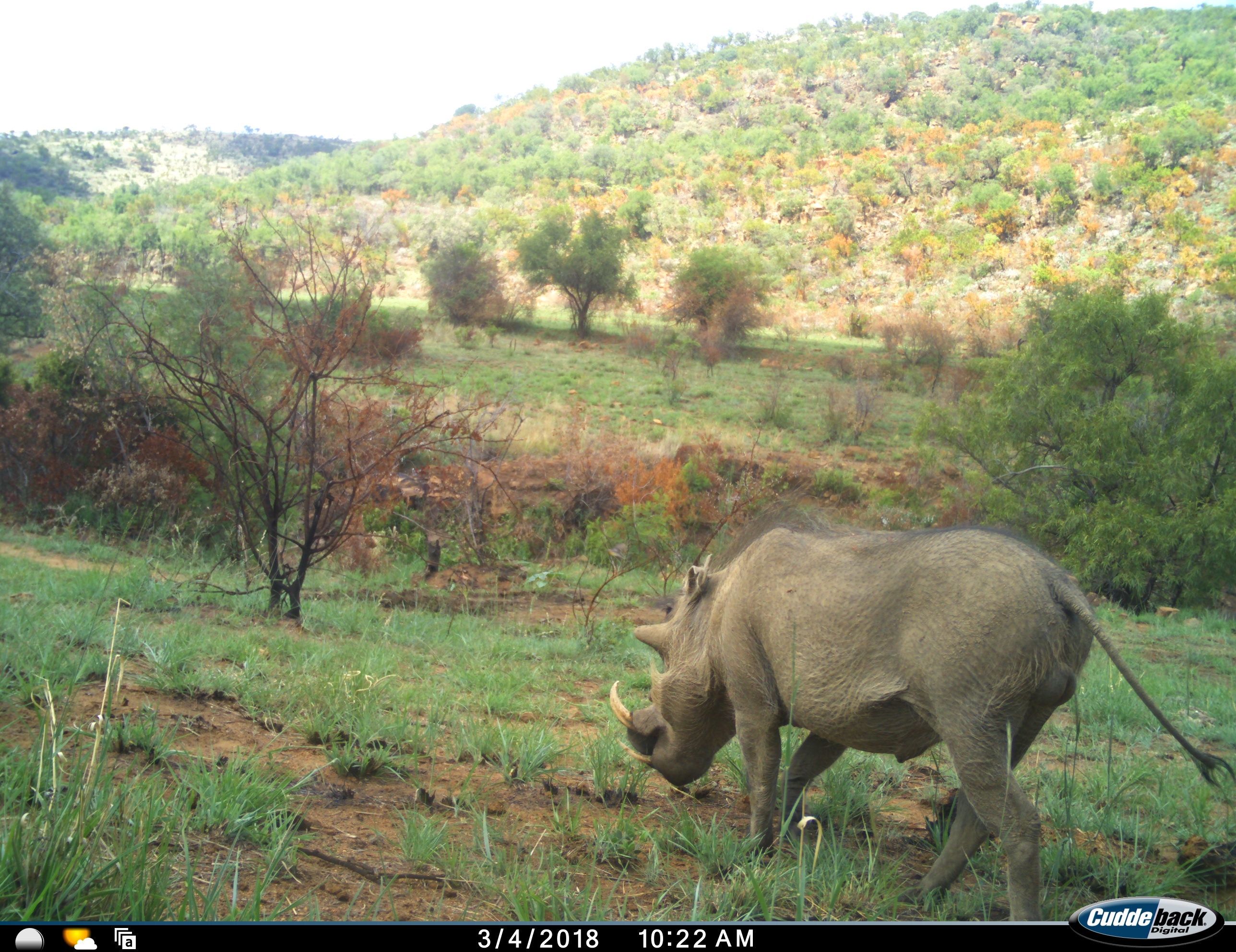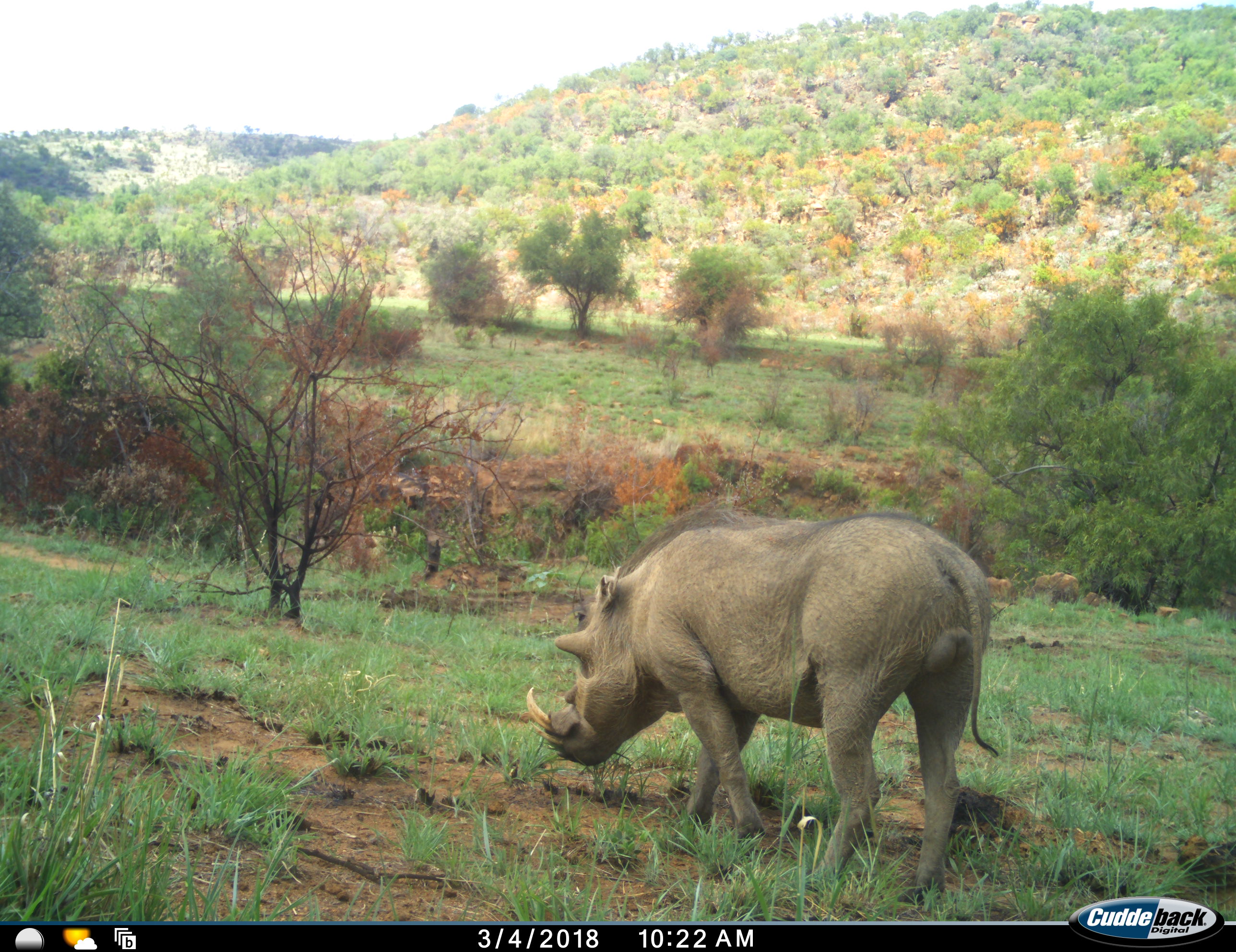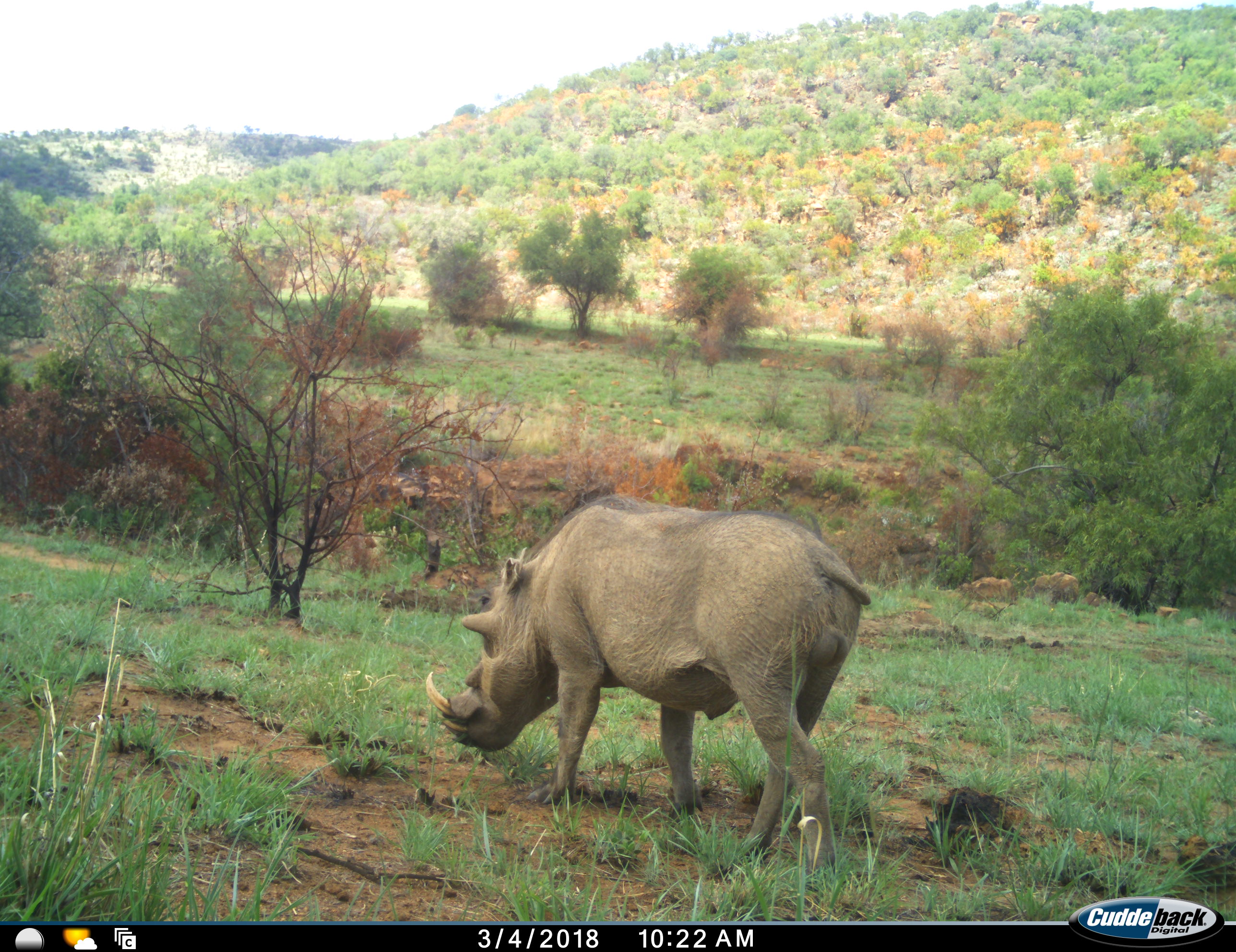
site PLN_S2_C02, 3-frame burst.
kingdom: Animalia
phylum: Chordata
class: Mammalia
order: Artiodactyla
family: Suidae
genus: Phacochoerus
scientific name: Phacochoerus africanus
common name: warthog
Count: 1.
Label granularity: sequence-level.